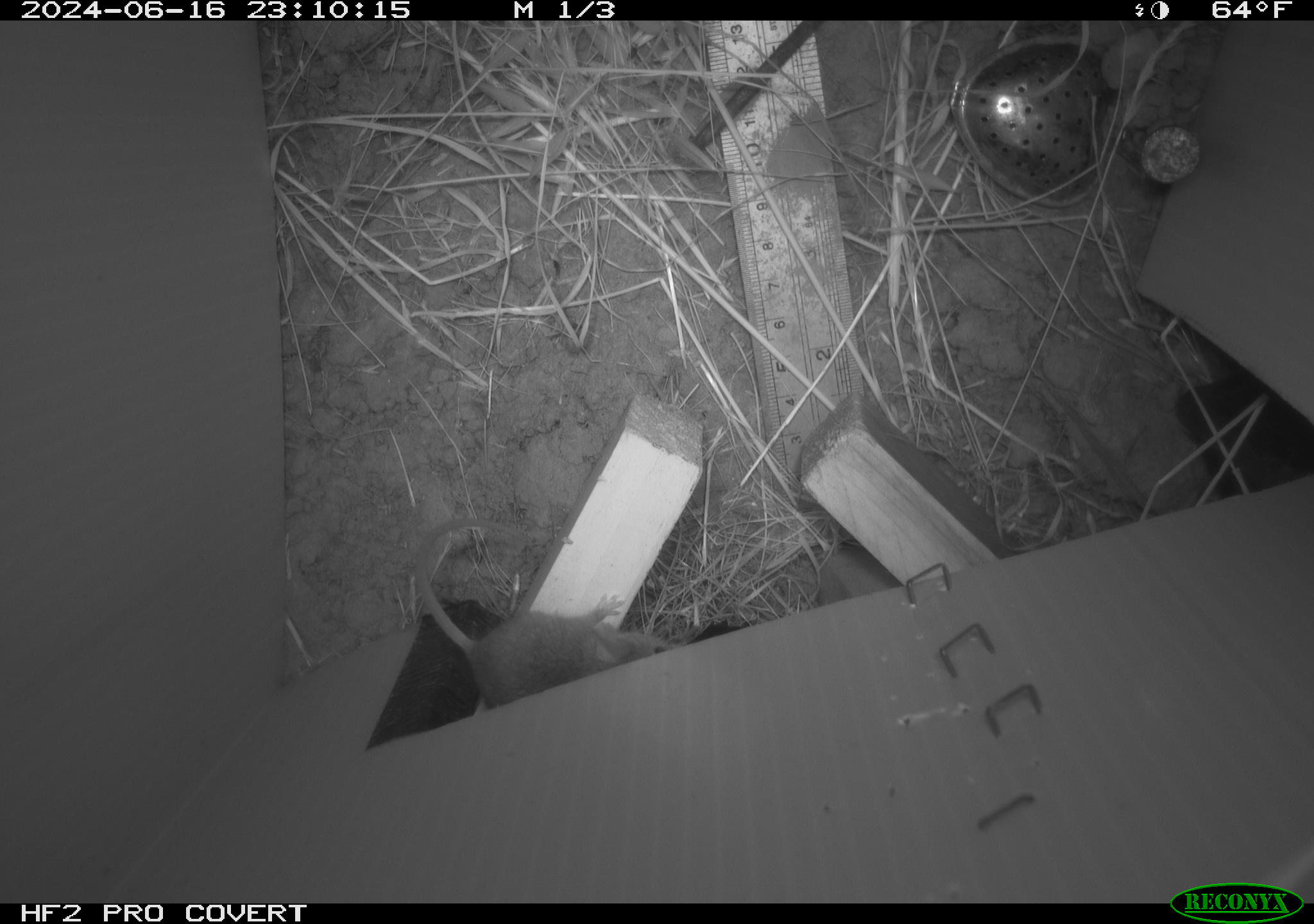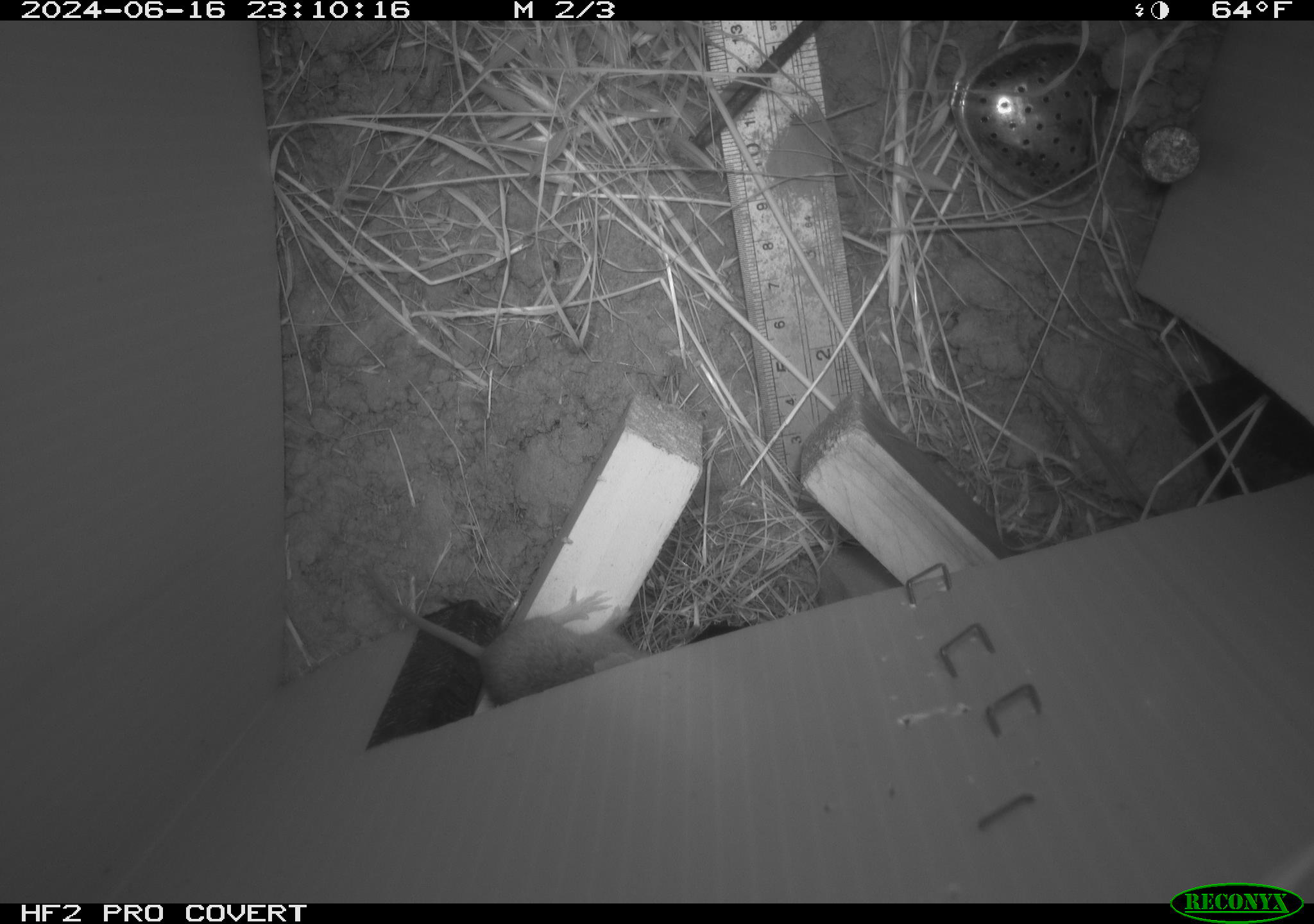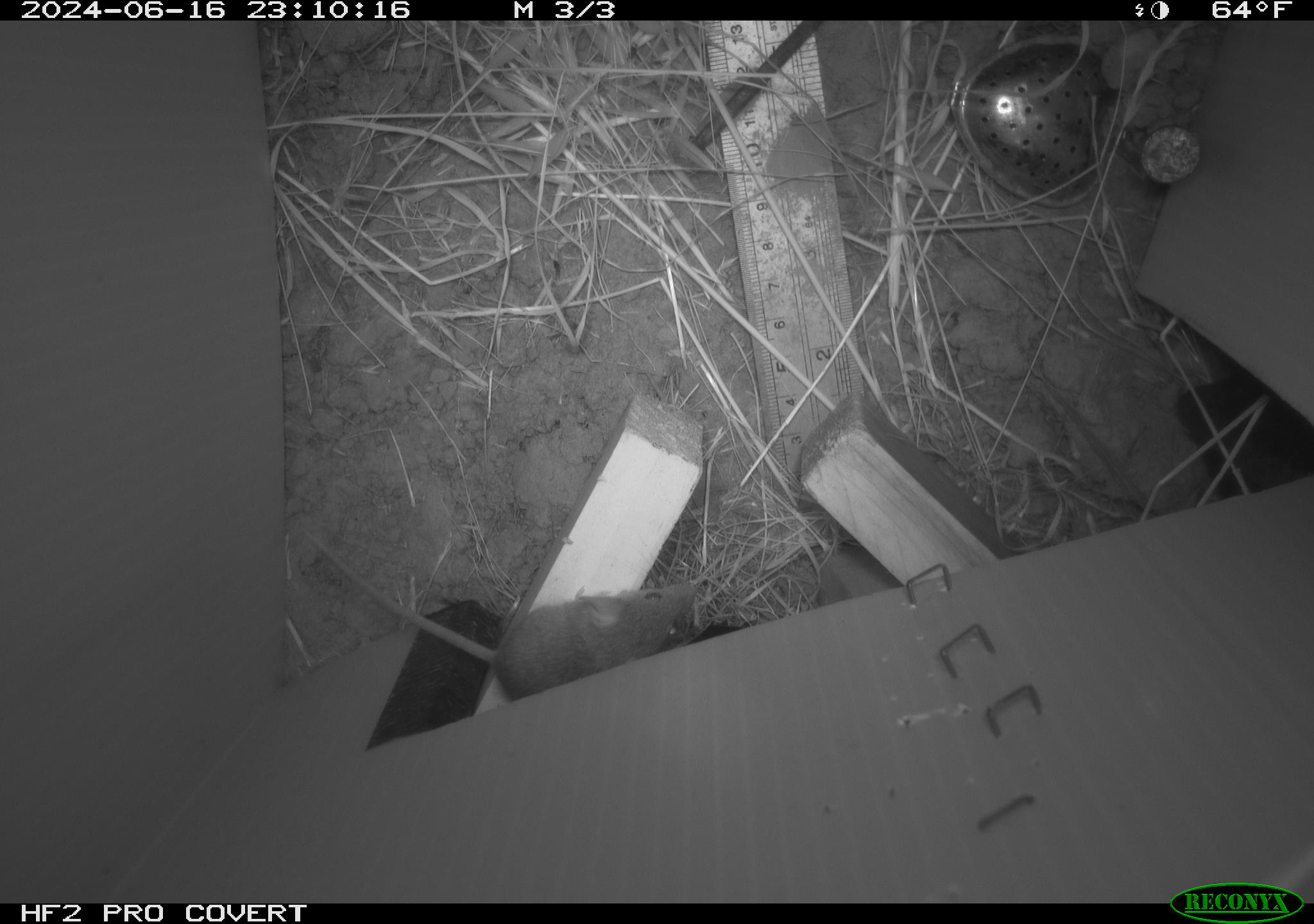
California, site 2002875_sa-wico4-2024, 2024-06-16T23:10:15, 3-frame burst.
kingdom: Animalia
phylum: Chordata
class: Mammalia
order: Rodentia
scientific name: Rodentia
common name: mouse species